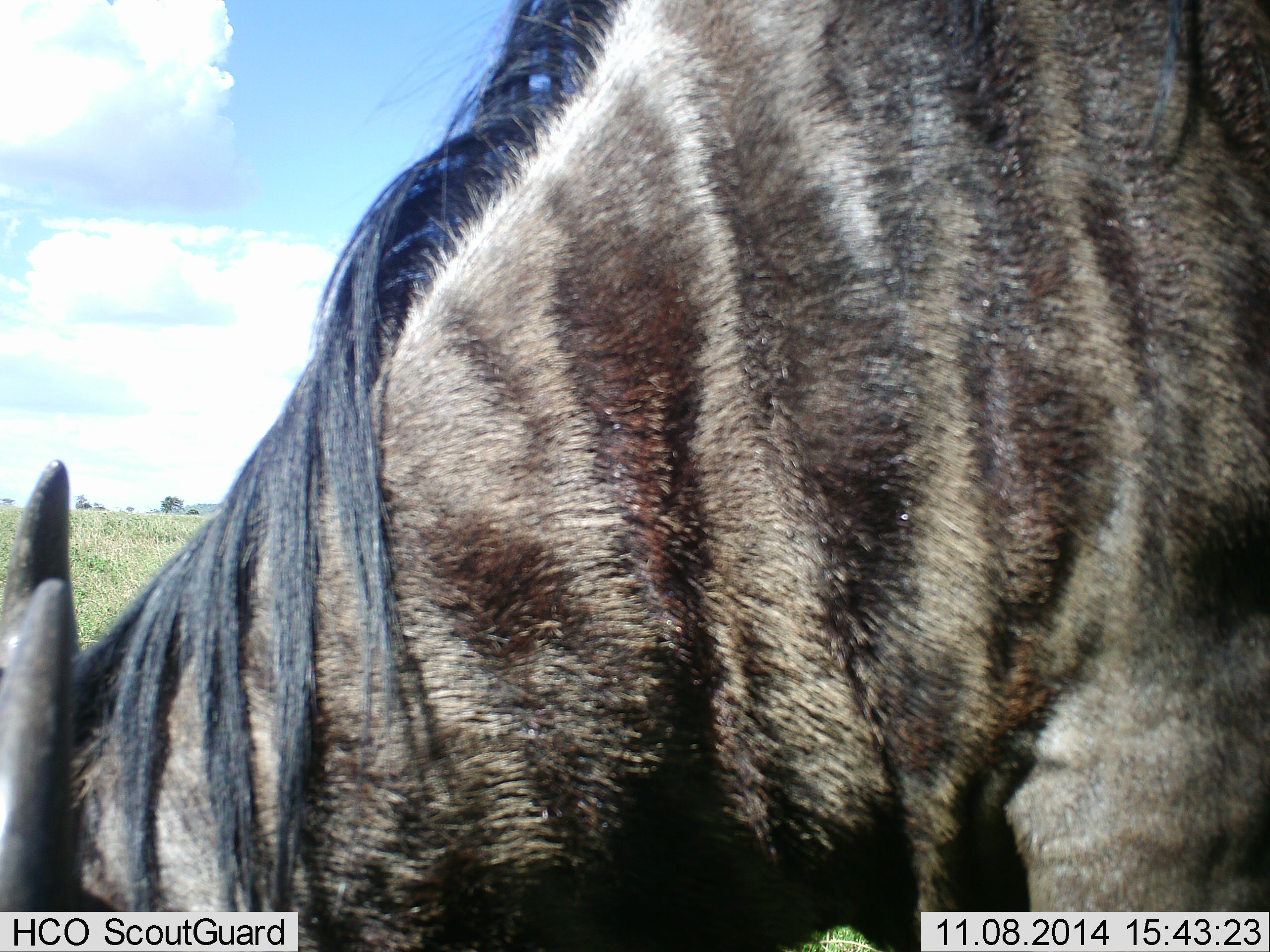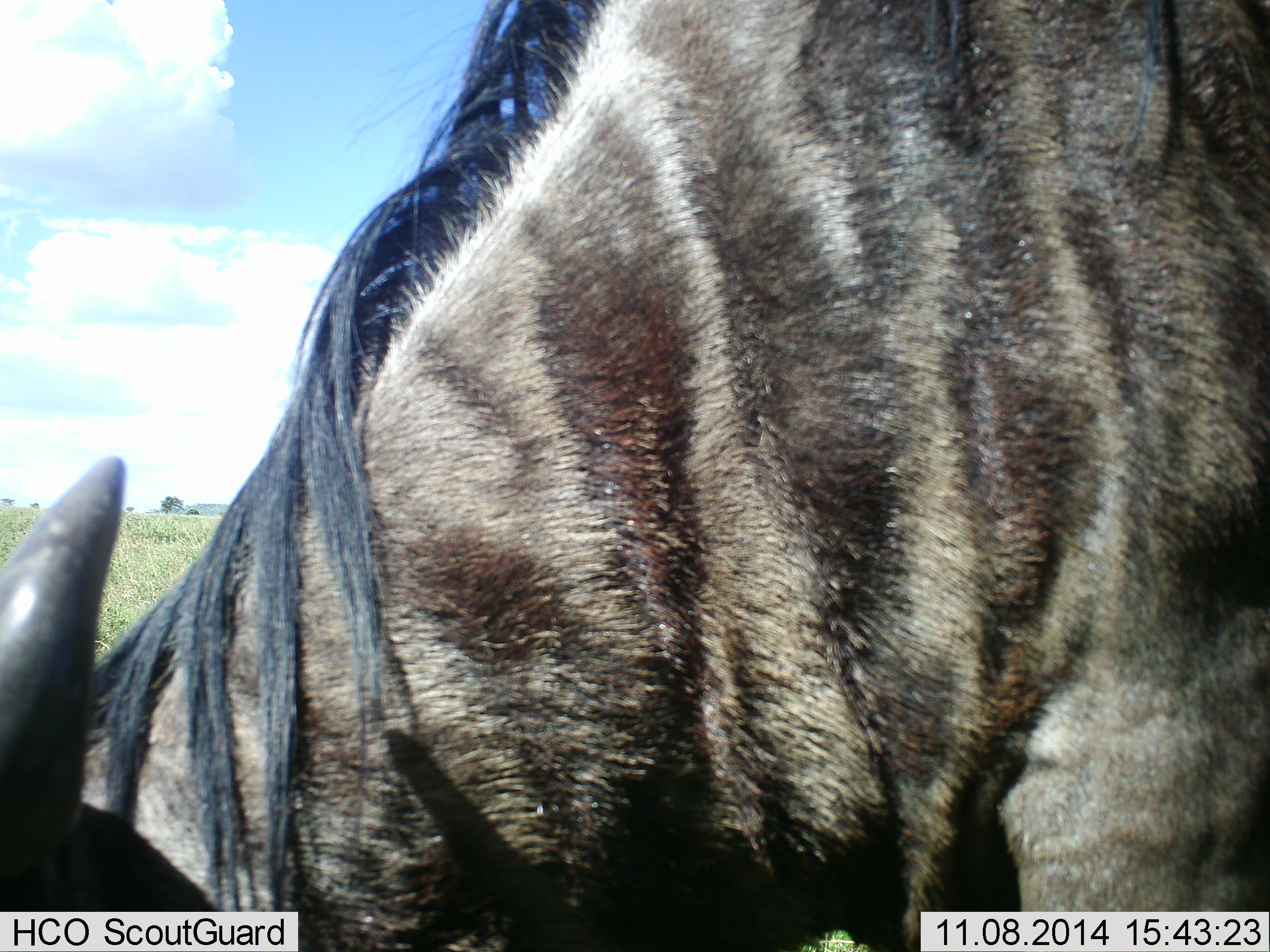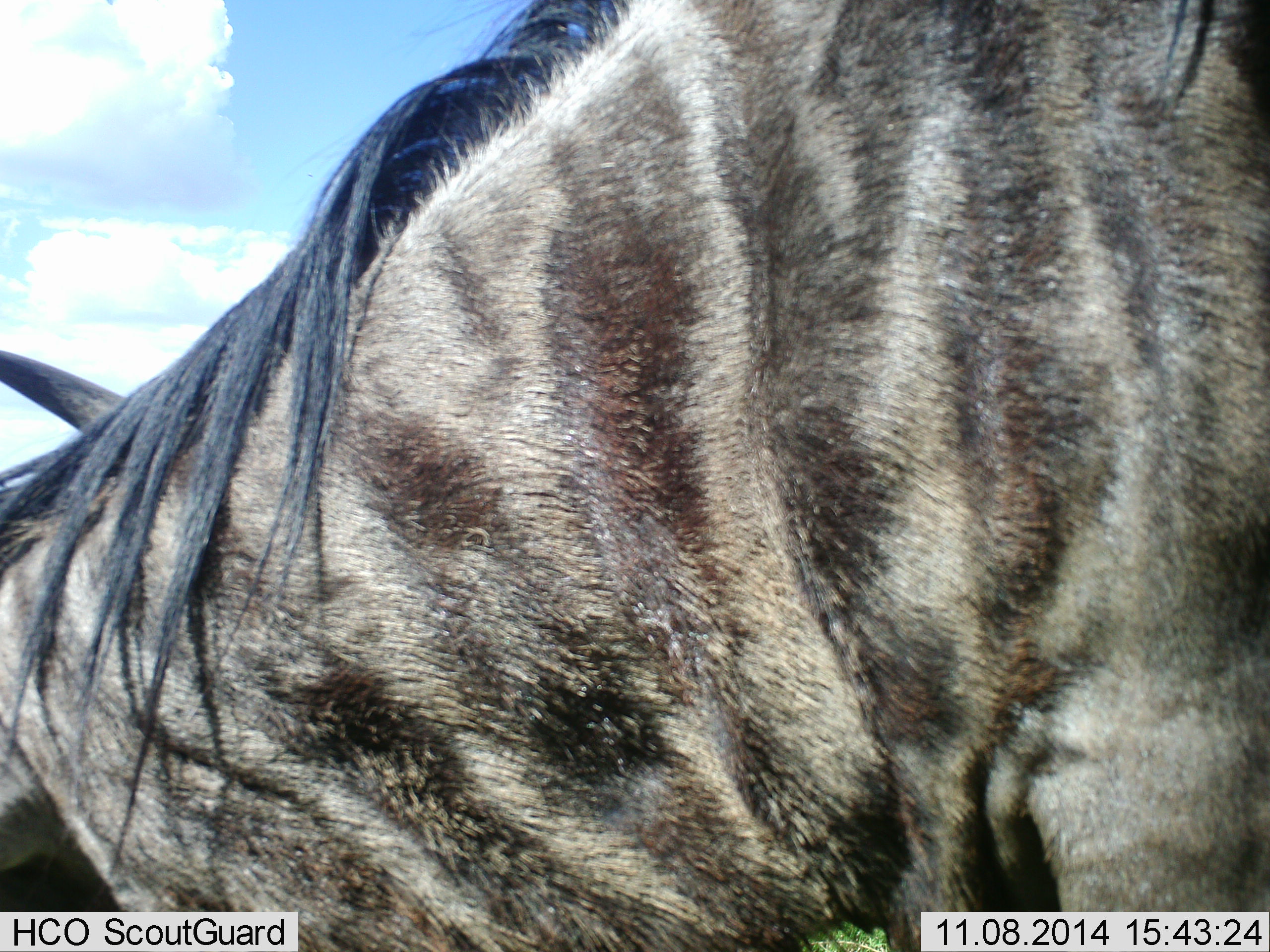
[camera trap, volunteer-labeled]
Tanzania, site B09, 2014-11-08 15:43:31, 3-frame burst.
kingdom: Animalia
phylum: Chordata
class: Mammalia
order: Artiodactyla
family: Bovidae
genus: Connochaetes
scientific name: Connochaetes taurinus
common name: blue wildebeest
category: wildebeest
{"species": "wildebeest (blue wildebeest) (Connochaetes taurinus)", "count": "1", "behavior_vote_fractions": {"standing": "30%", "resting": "0%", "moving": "10%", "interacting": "0%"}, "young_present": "0%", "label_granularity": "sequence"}